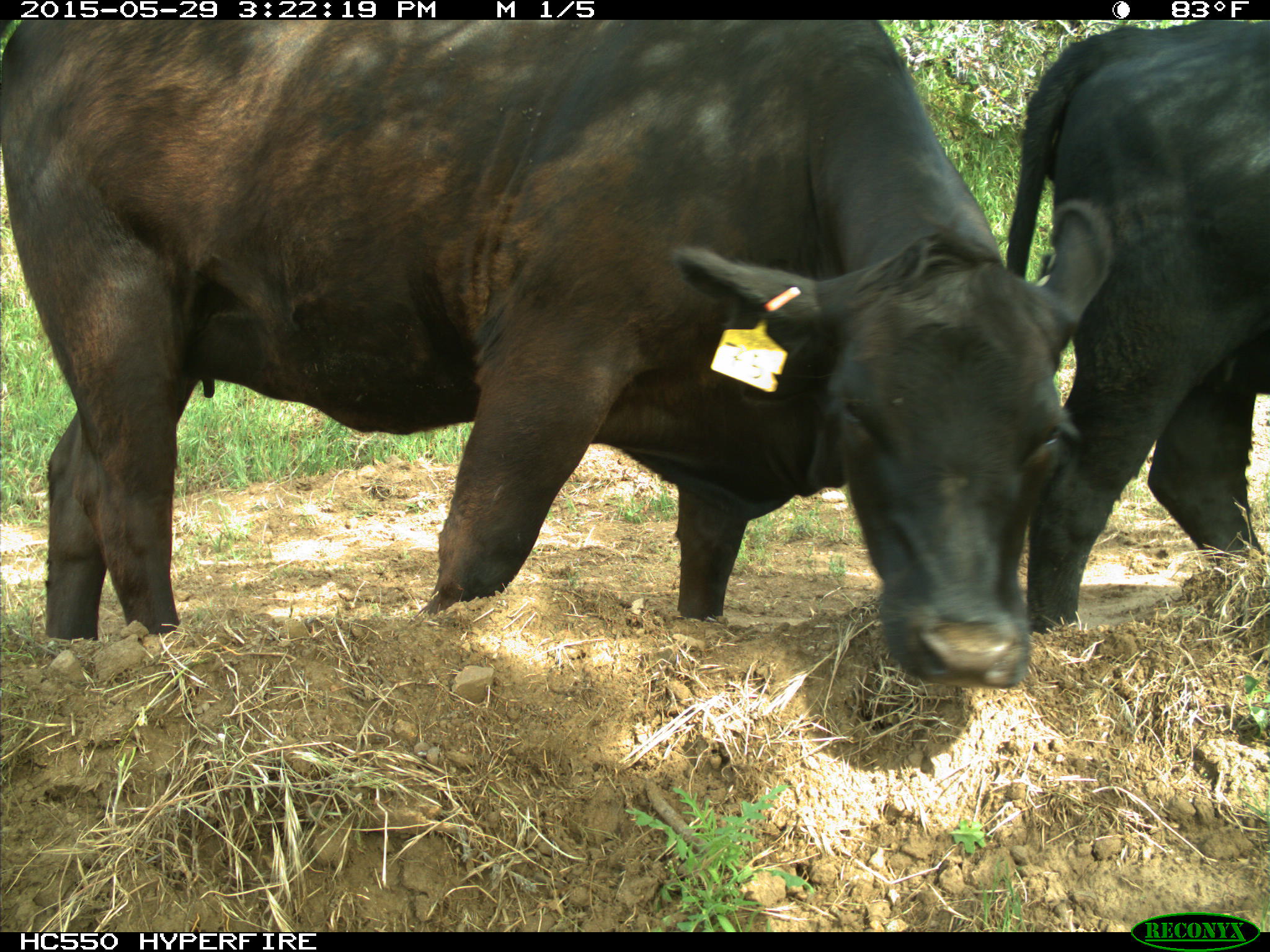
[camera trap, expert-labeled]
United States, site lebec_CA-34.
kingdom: Animalia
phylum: Chordata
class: Mammalia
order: Artiodactyla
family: Bovidae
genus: Bos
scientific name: Bos taurus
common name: domestic cow